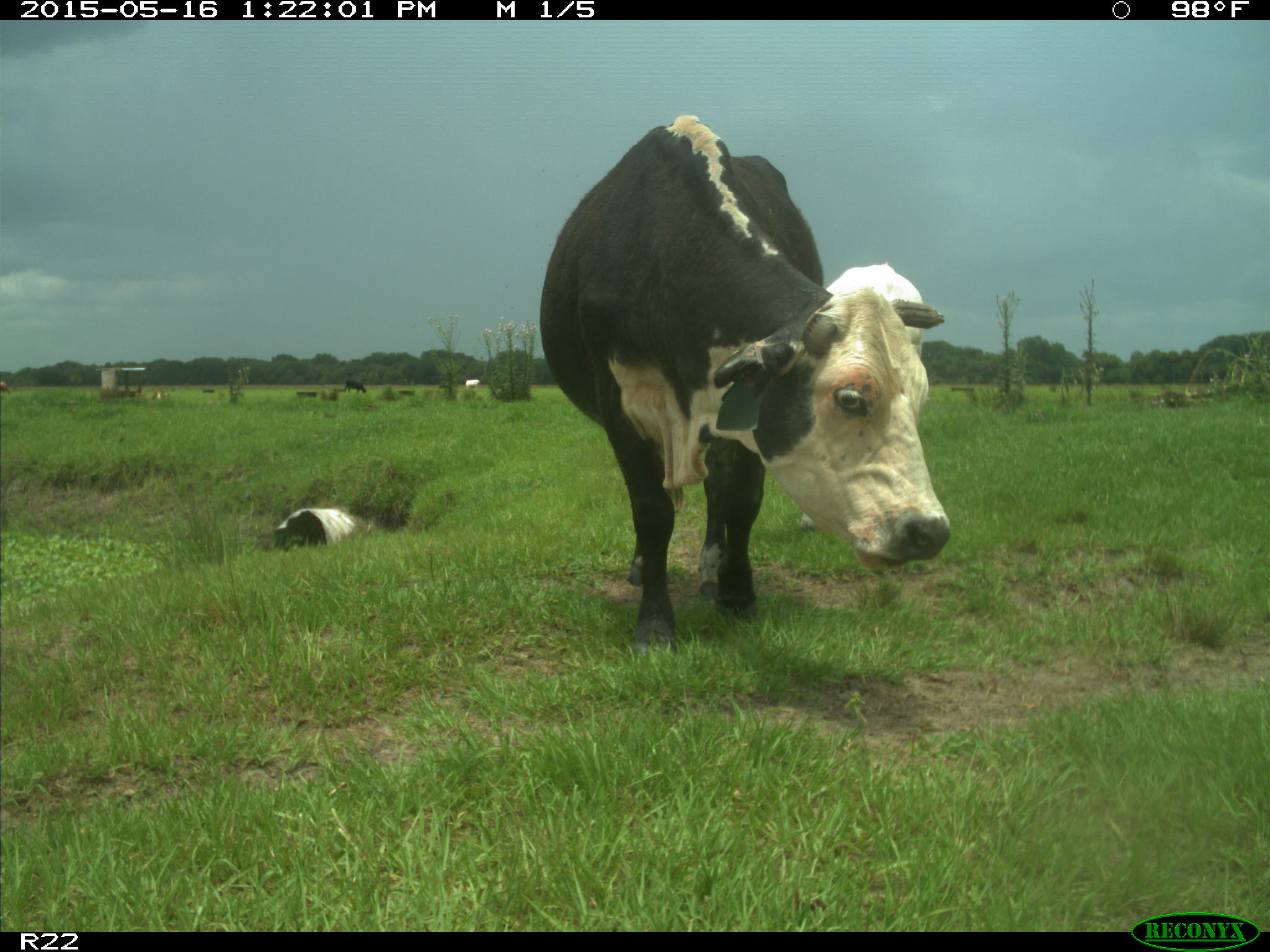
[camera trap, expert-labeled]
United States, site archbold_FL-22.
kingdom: Animalia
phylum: Chordata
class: Mammalia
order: Artiodactyla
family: Bovidae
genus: Bos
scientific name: Bos taurus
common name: domestic cow